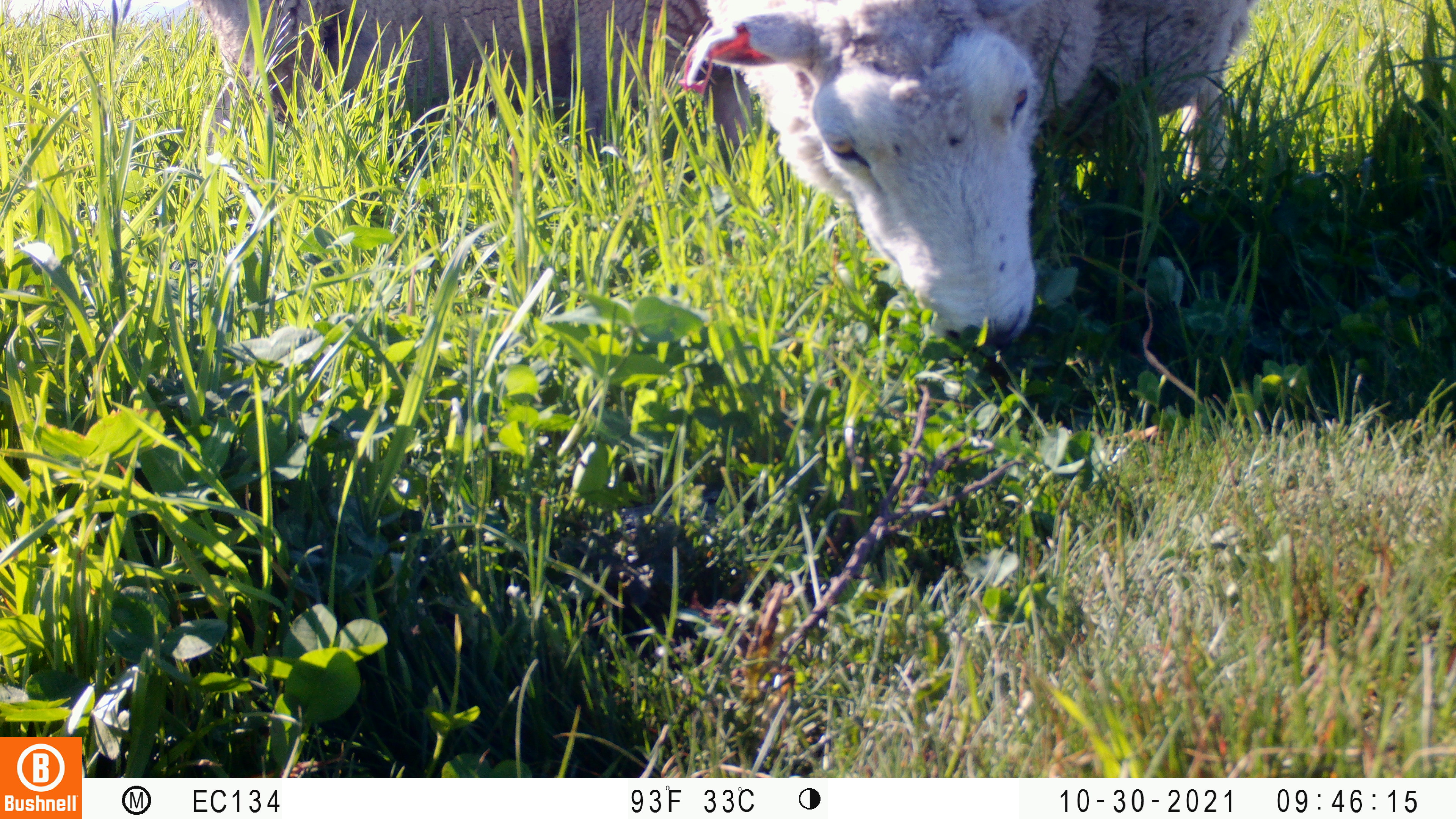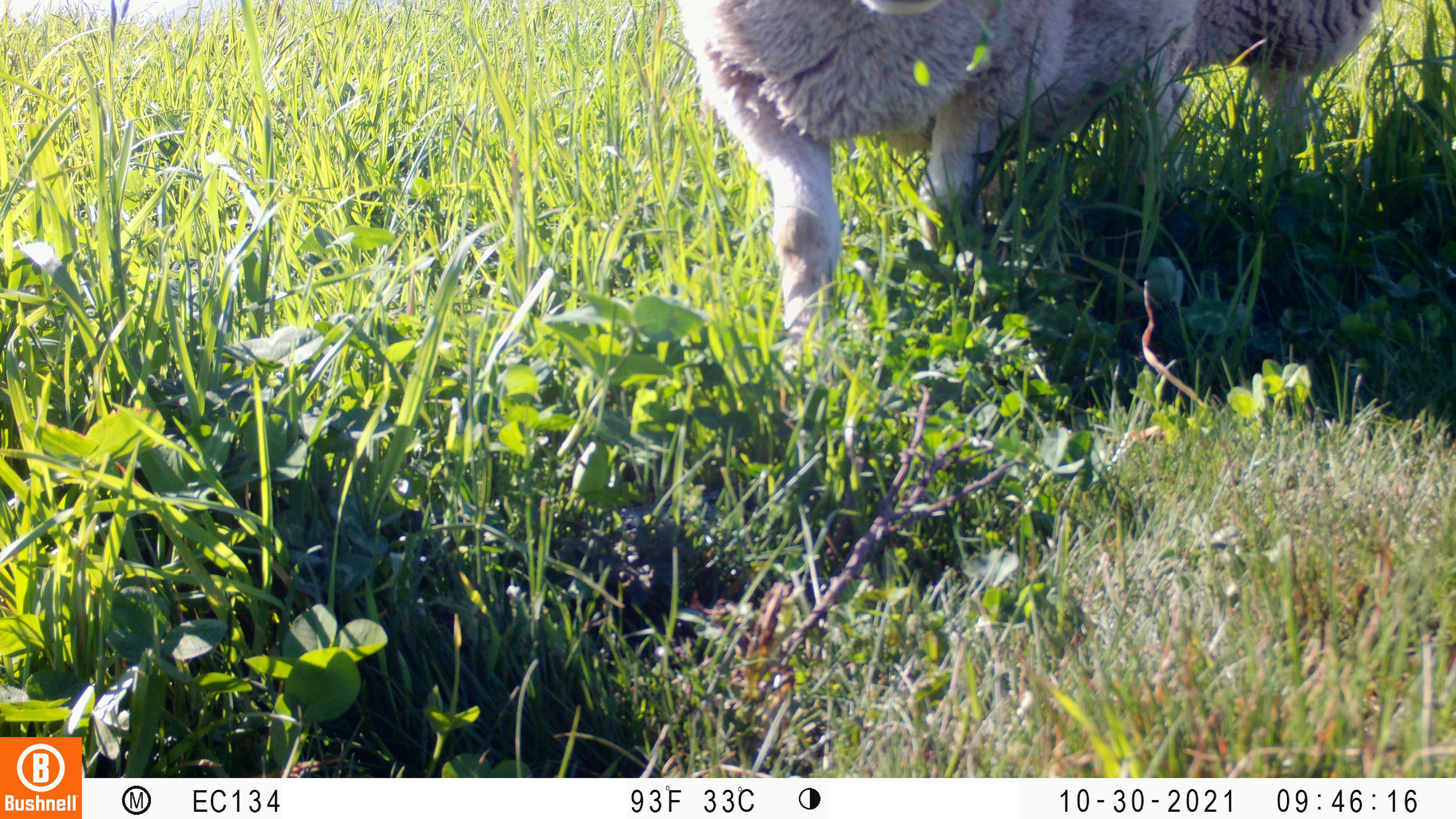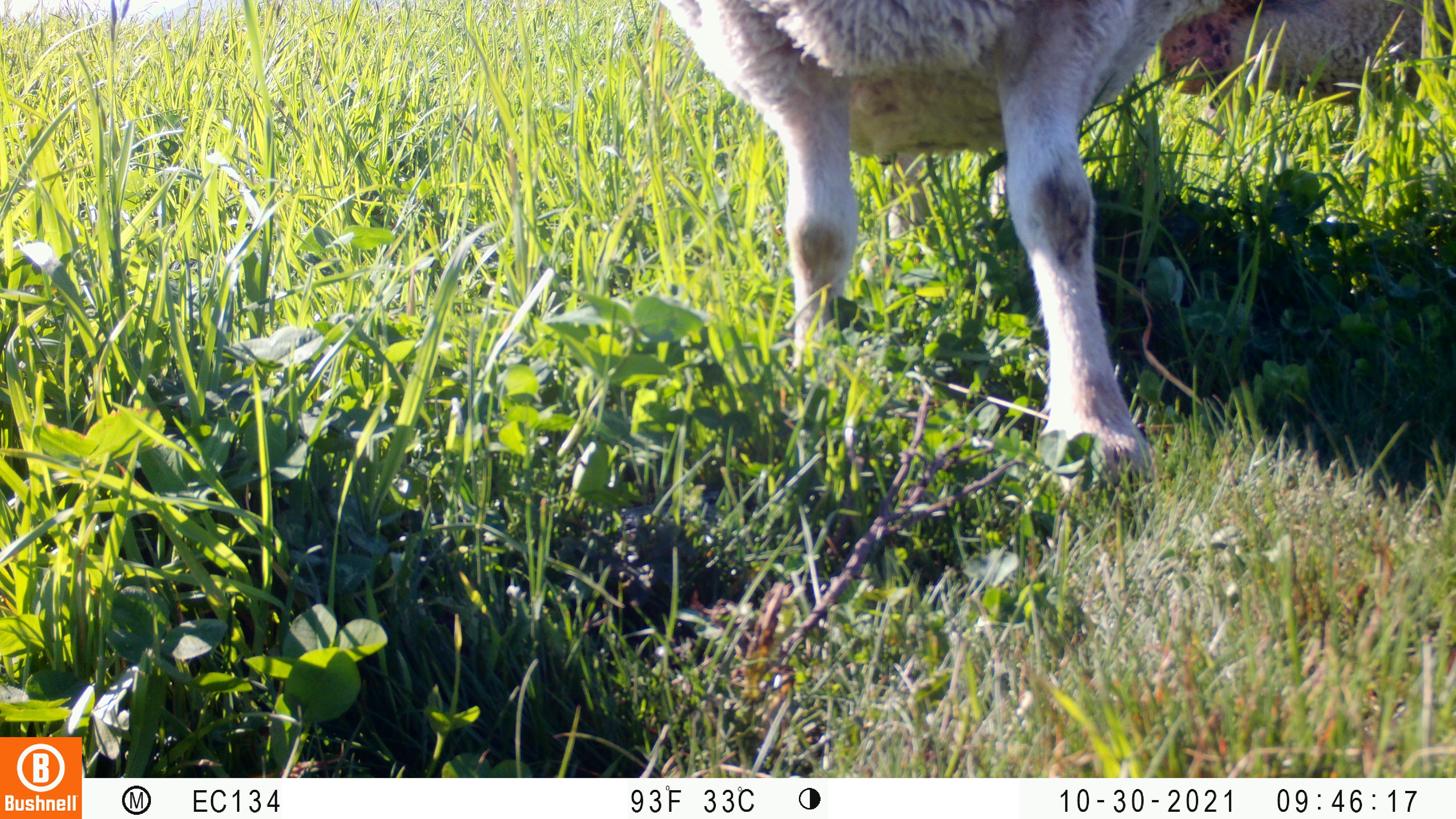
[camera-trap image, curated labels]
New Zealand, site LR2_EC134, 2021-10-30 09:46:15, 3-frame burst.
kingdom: Animalia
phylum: Chordata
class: Mammalia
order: Artiodactyla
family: Bovidae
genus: Bos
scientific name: Bos taurus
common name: domestic cow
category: cow